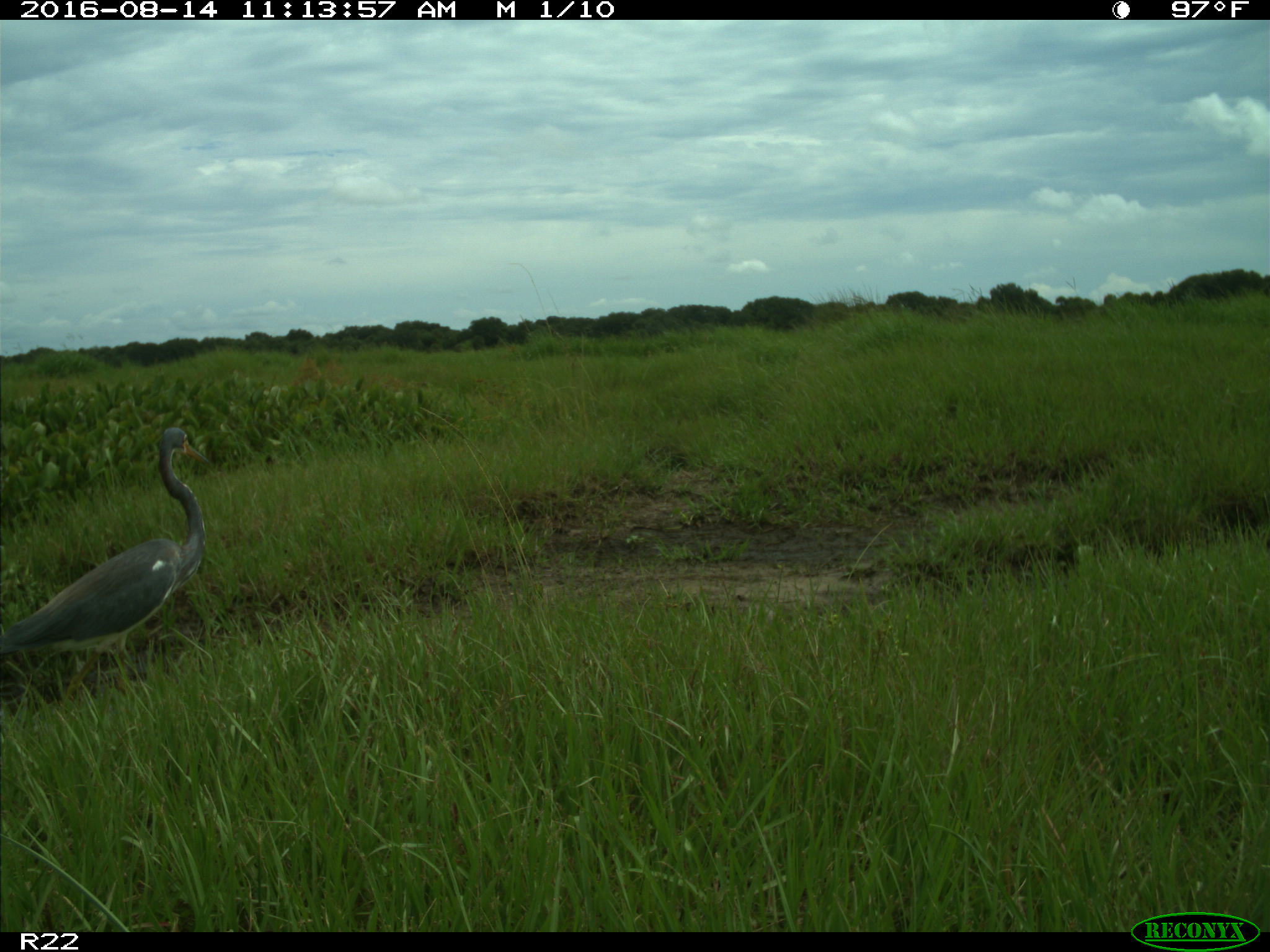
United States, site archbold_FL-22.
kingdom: Animalia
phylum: Chordata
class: Aves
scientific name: Aves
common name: birds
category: unidentified bird